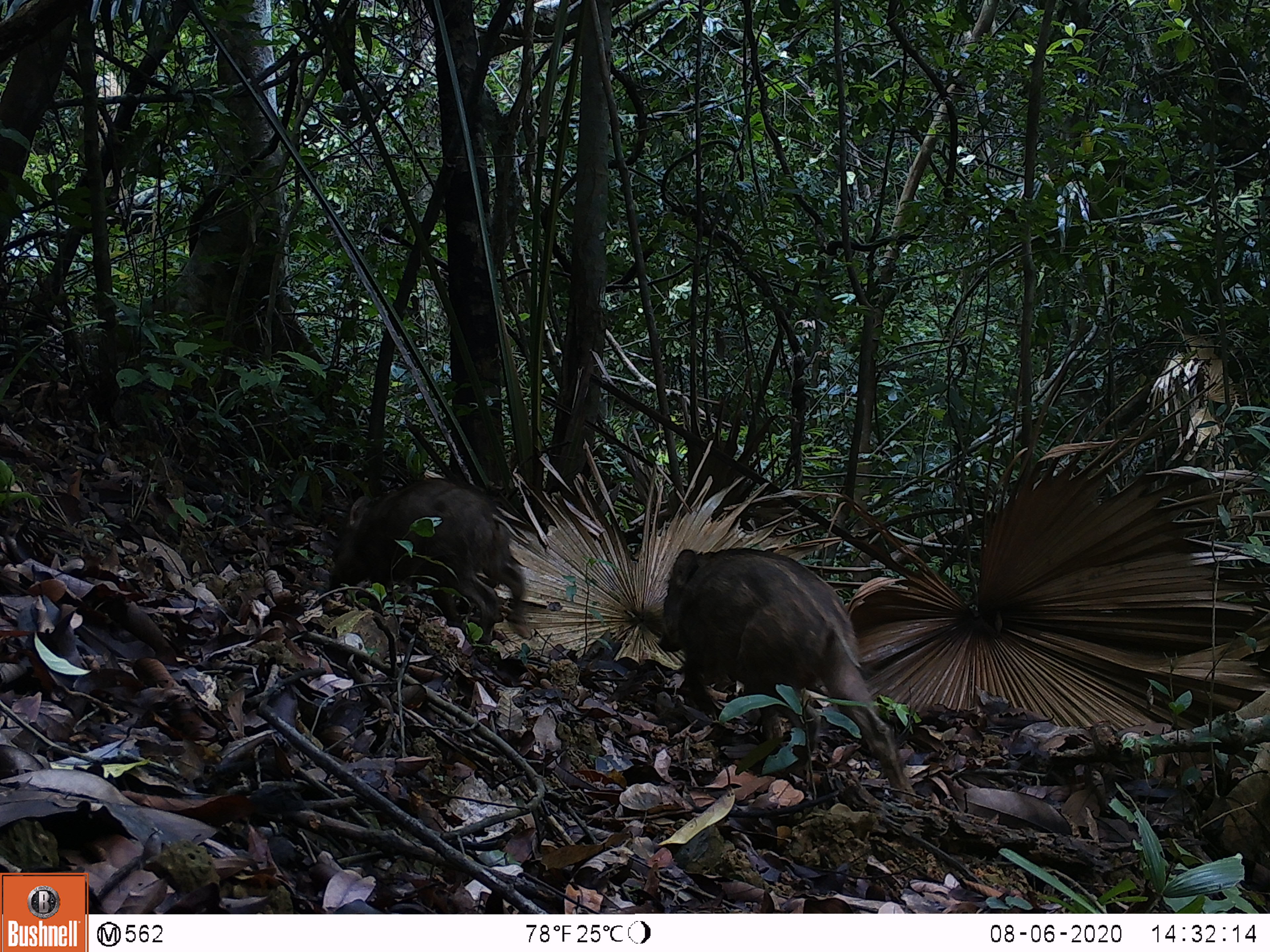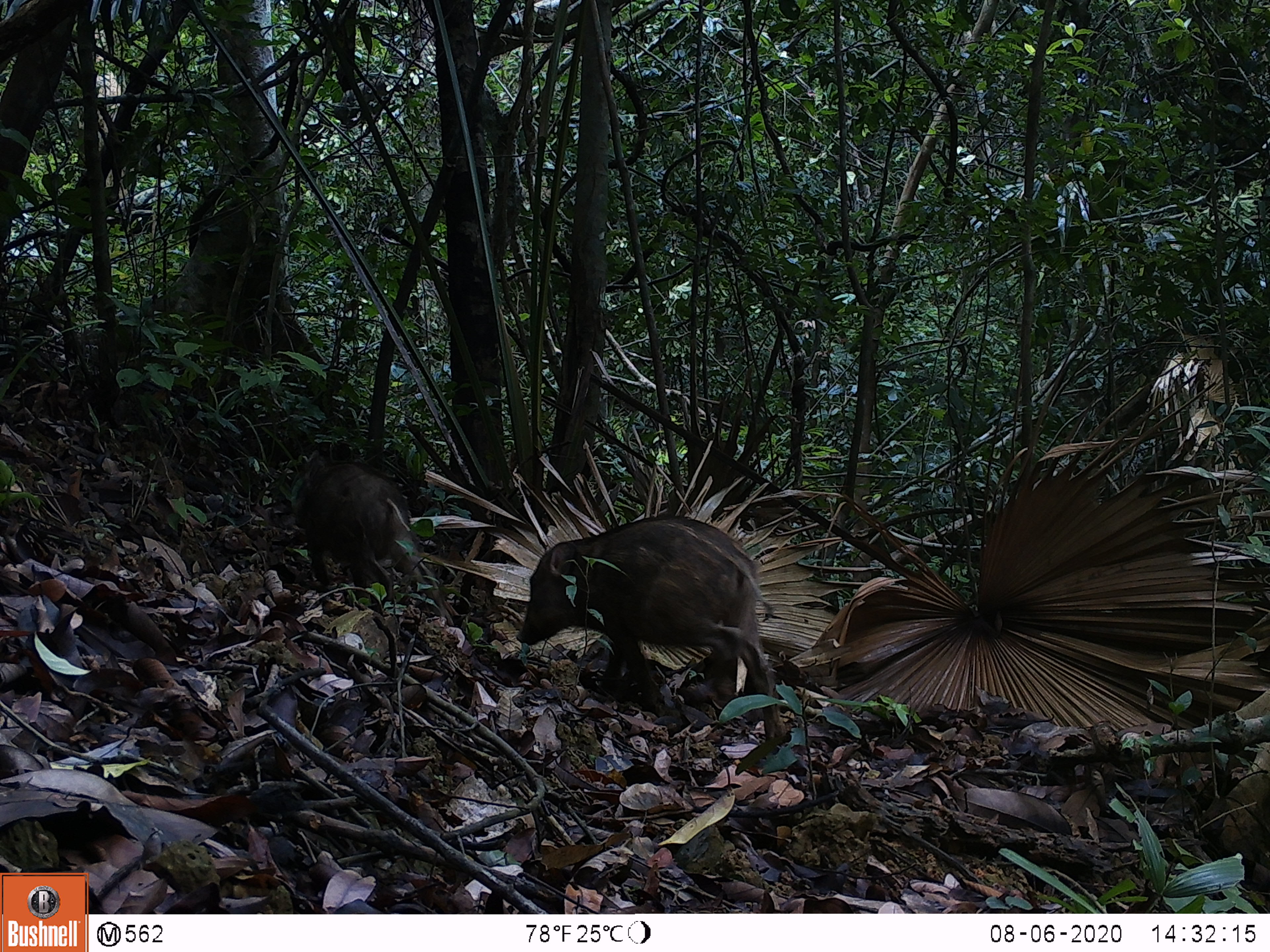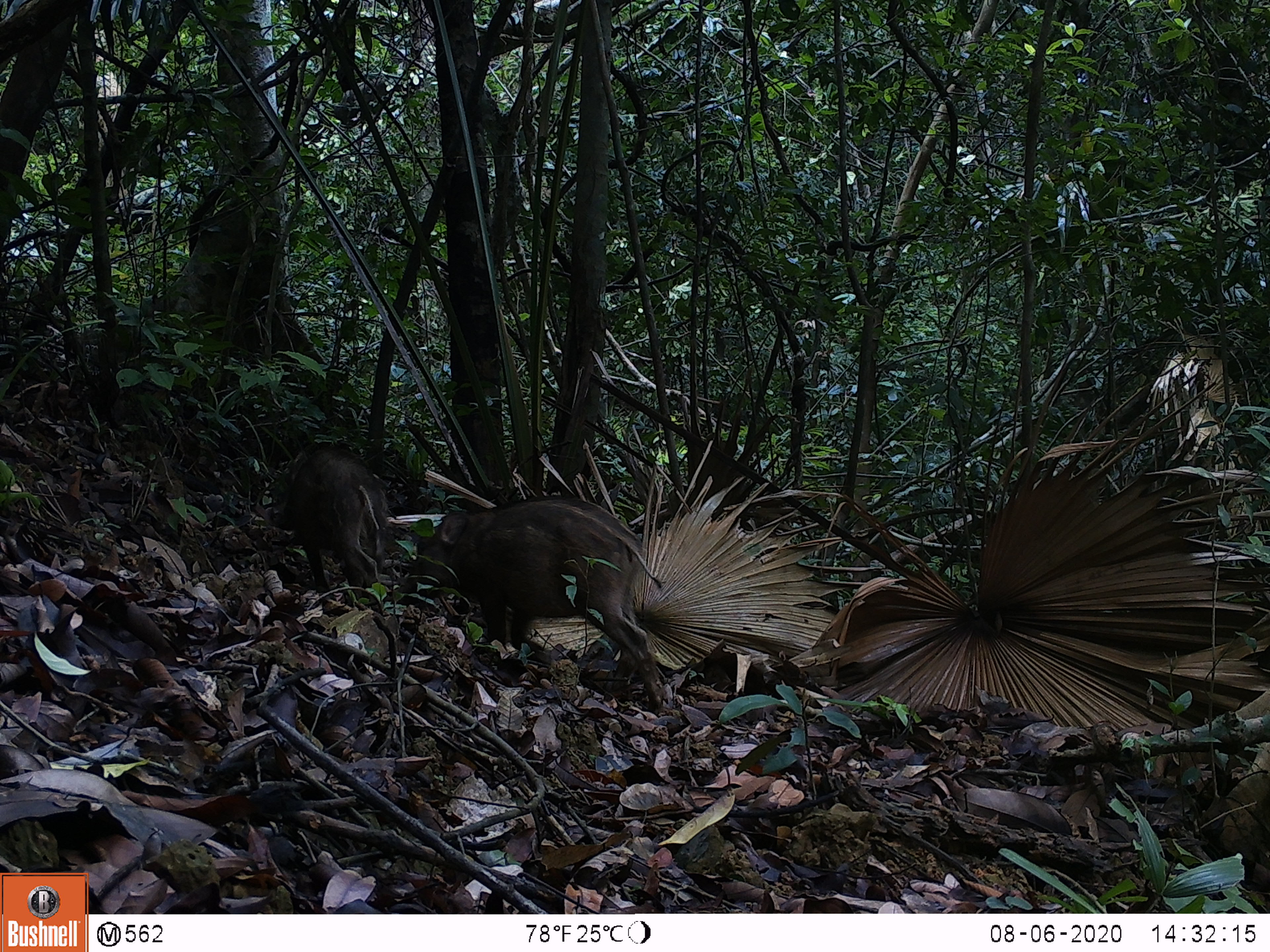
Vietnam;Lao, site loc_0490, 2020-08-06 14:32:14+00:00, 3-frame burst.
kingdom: Animalia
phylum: Chordata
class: Mammalia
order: Artiodactyla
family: Suidae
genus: Sus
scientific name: Sus scrofa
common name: eurasian wild pig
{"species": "eurasian wild pig (Sus scrofa)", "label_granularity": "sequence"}